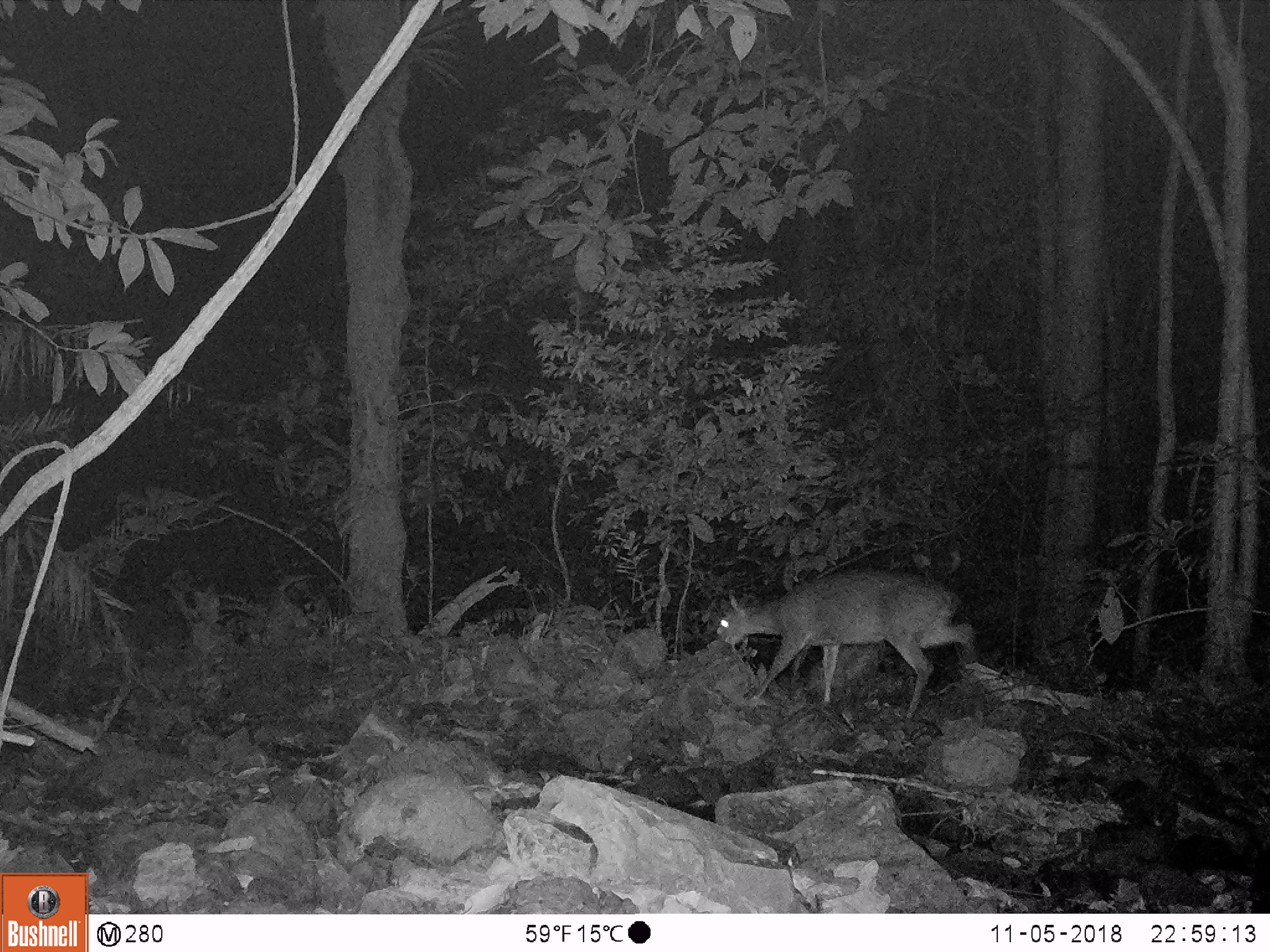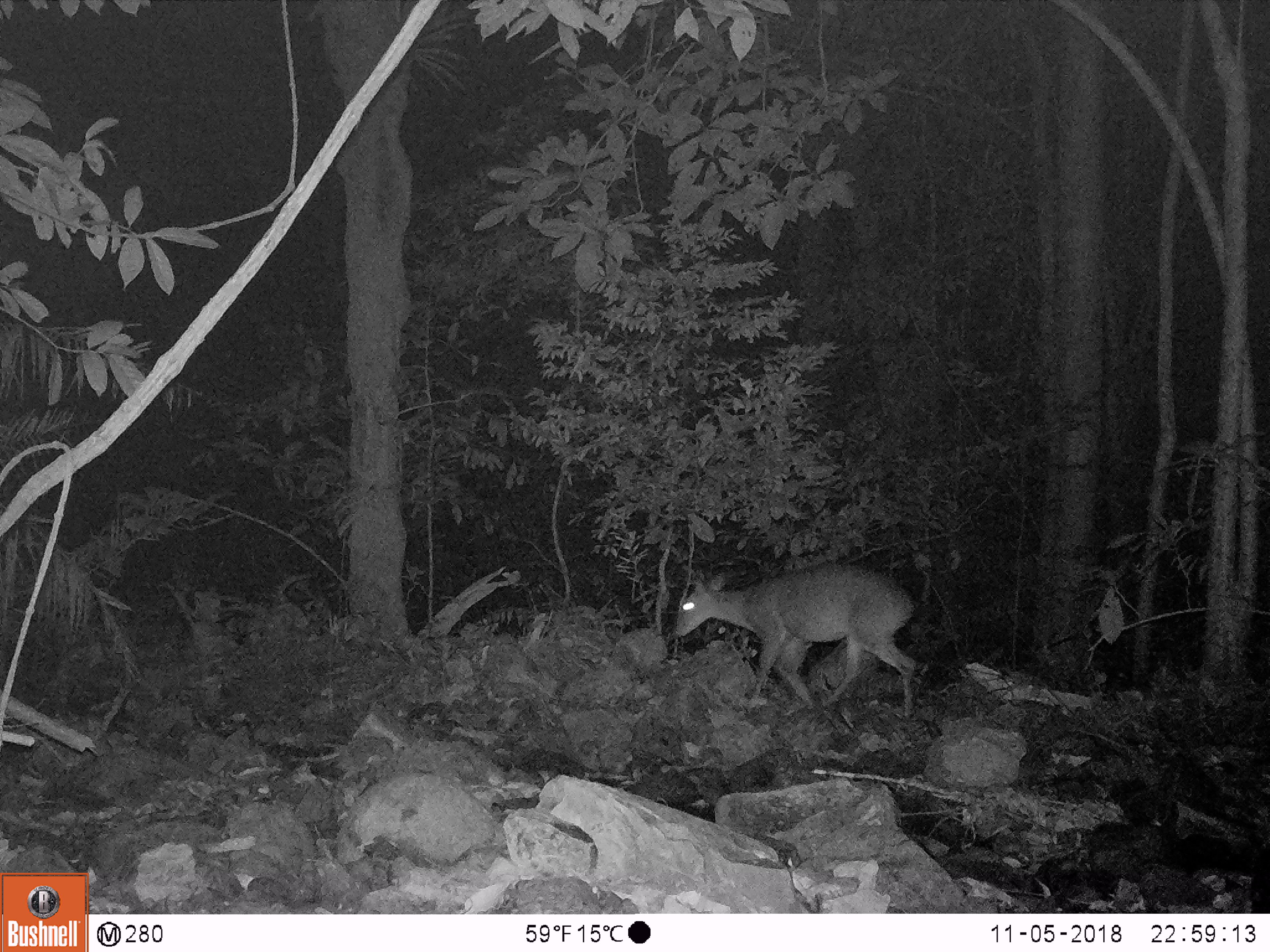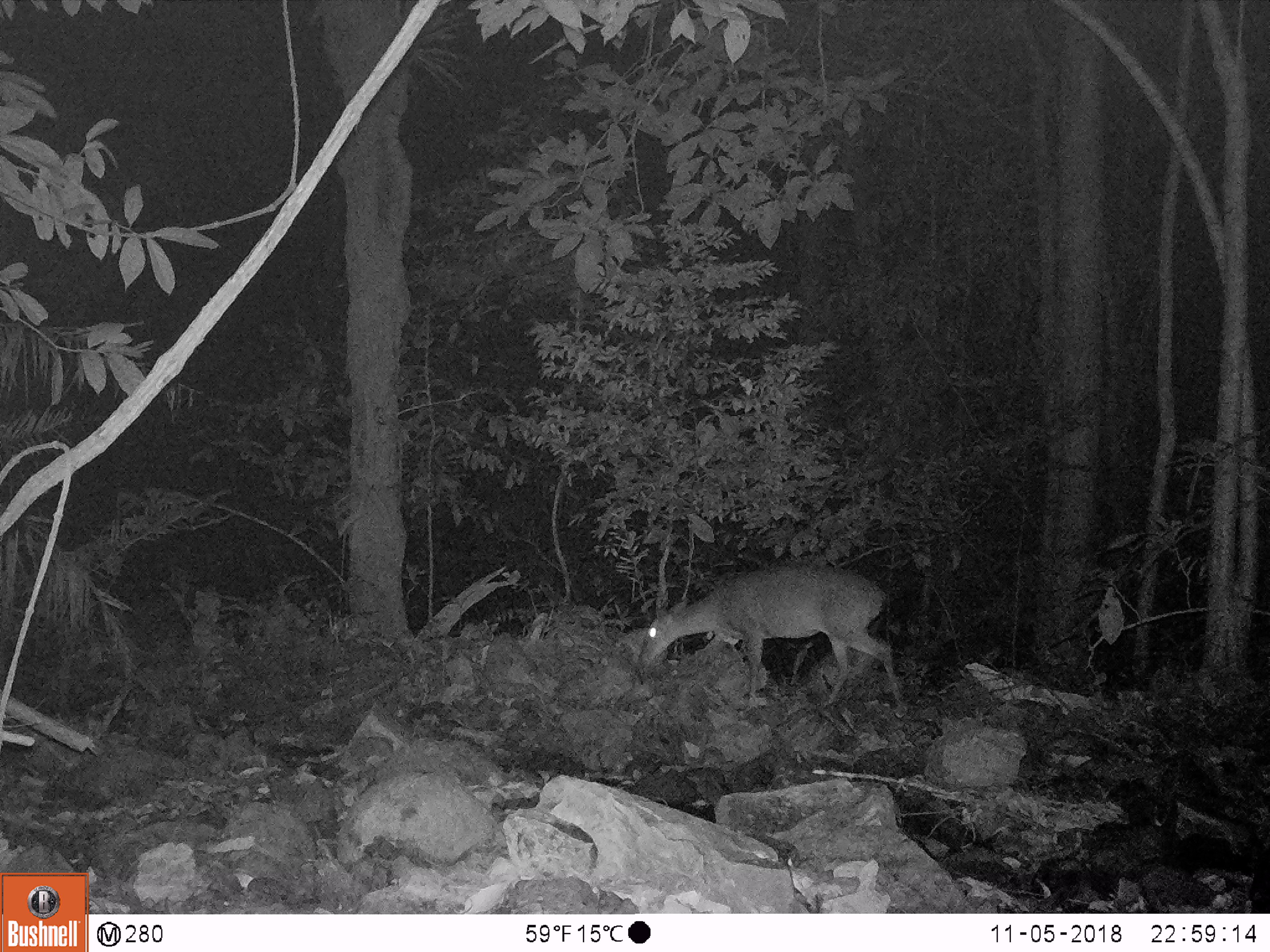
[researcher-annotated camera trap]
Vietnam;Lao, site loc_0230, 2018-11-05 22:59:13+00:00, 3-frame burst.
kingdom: Animalia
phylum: Chordata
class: Mammalia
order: Artiodactyla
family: Cervidae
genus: Muntiacus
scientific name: Muntiacus vuquangensis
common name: large-antlered muntjac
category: large antlered muntjac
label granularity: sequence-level